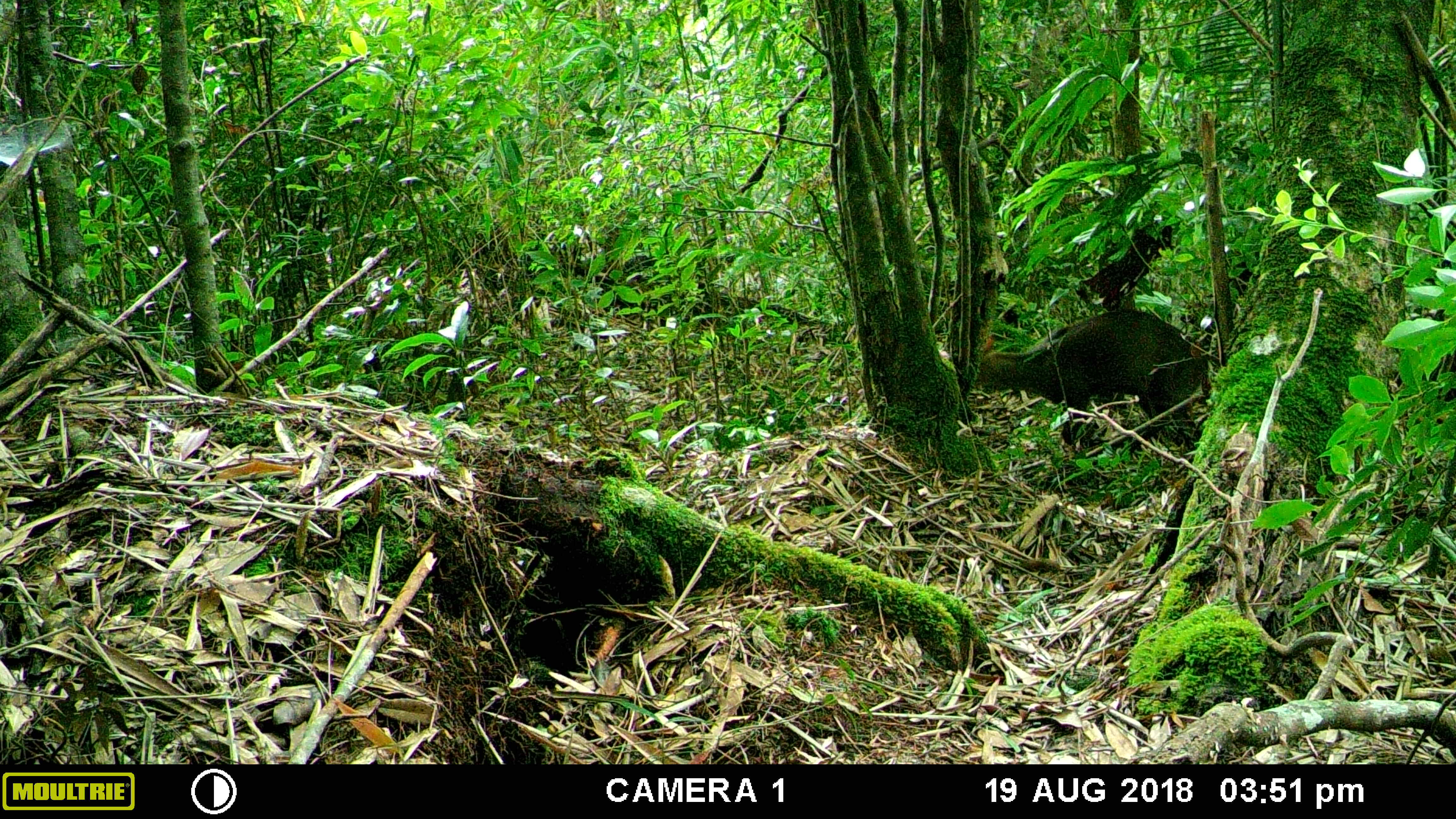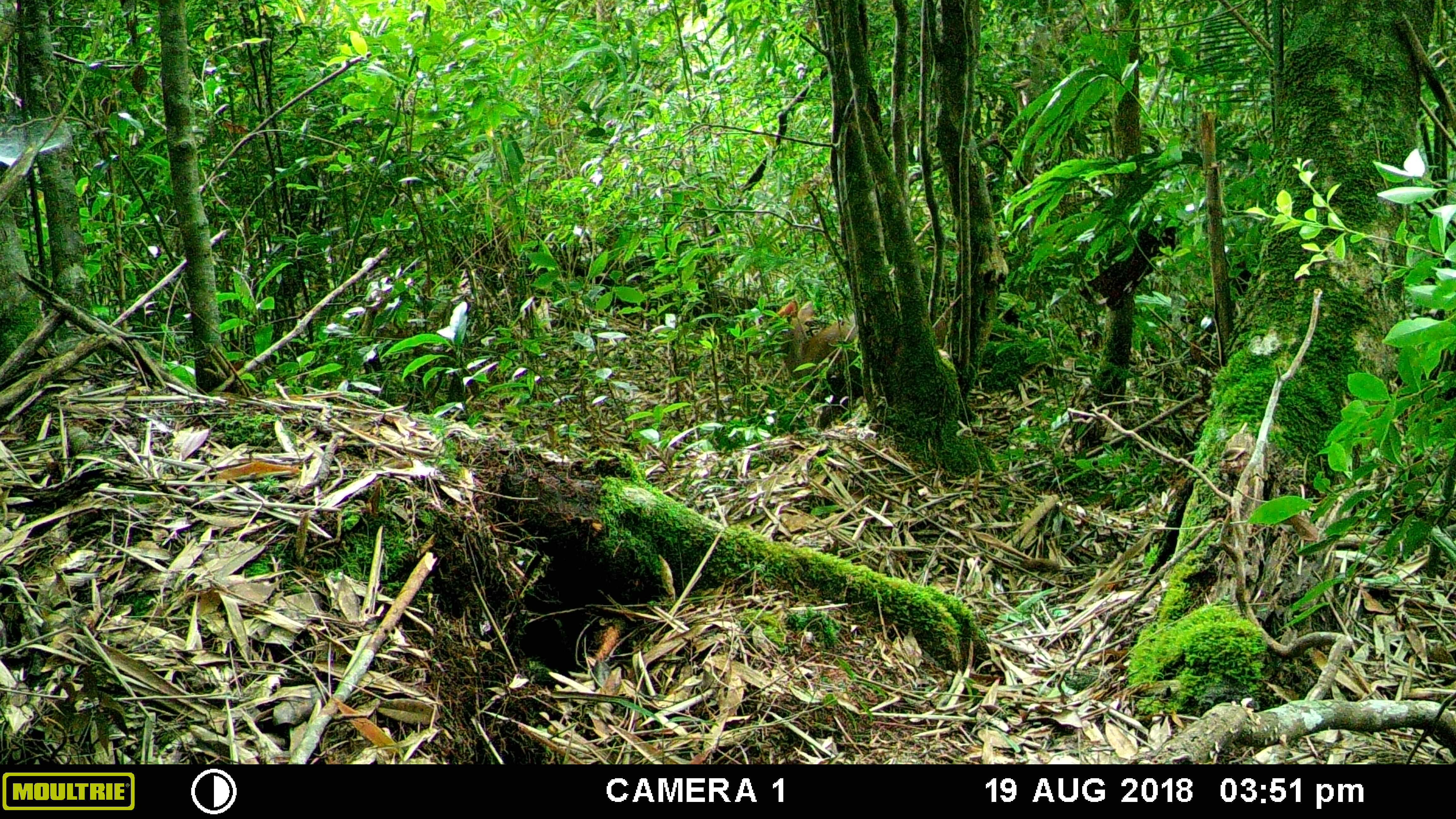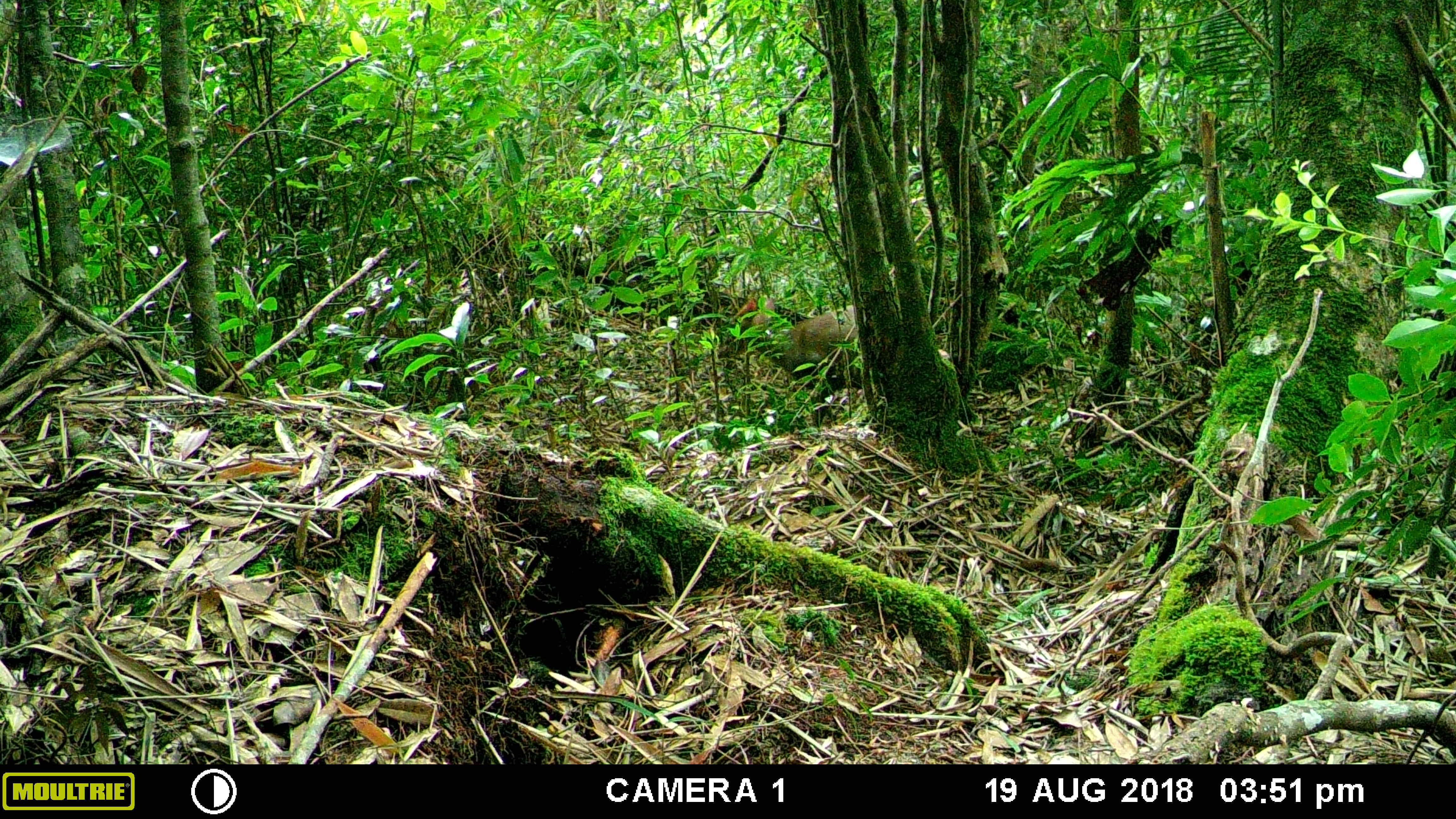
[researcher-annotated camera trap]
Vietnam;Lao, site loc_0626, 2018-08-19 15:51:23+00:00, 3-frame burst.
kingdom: Animalia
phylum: Chordata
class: Mammalia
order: Artiodactyla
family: Cervidae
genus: Muntiacus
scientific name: Muntiacus rooseveltorum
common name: roosevelt's muntjac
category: roosevelts muntjac group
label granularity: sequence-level